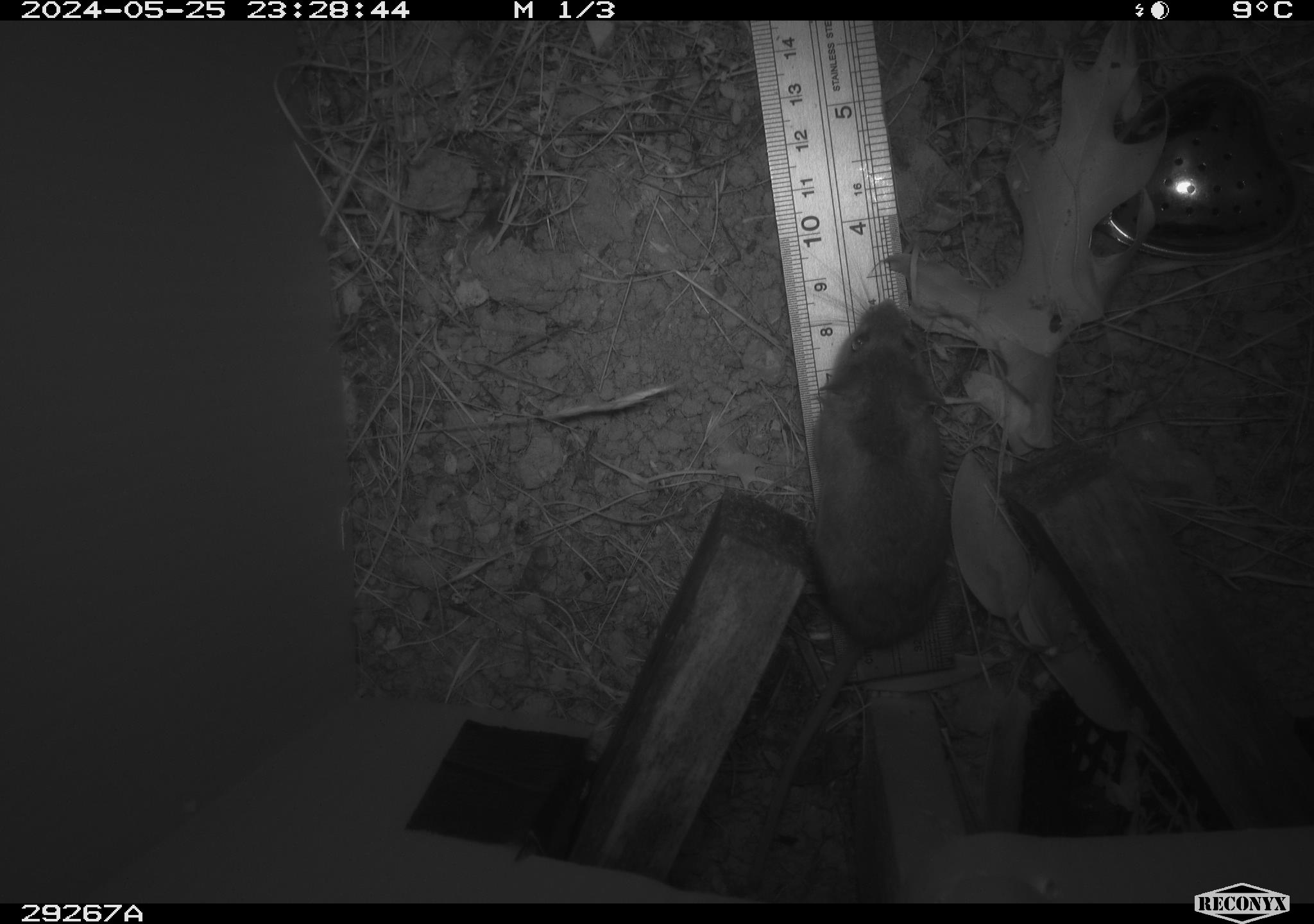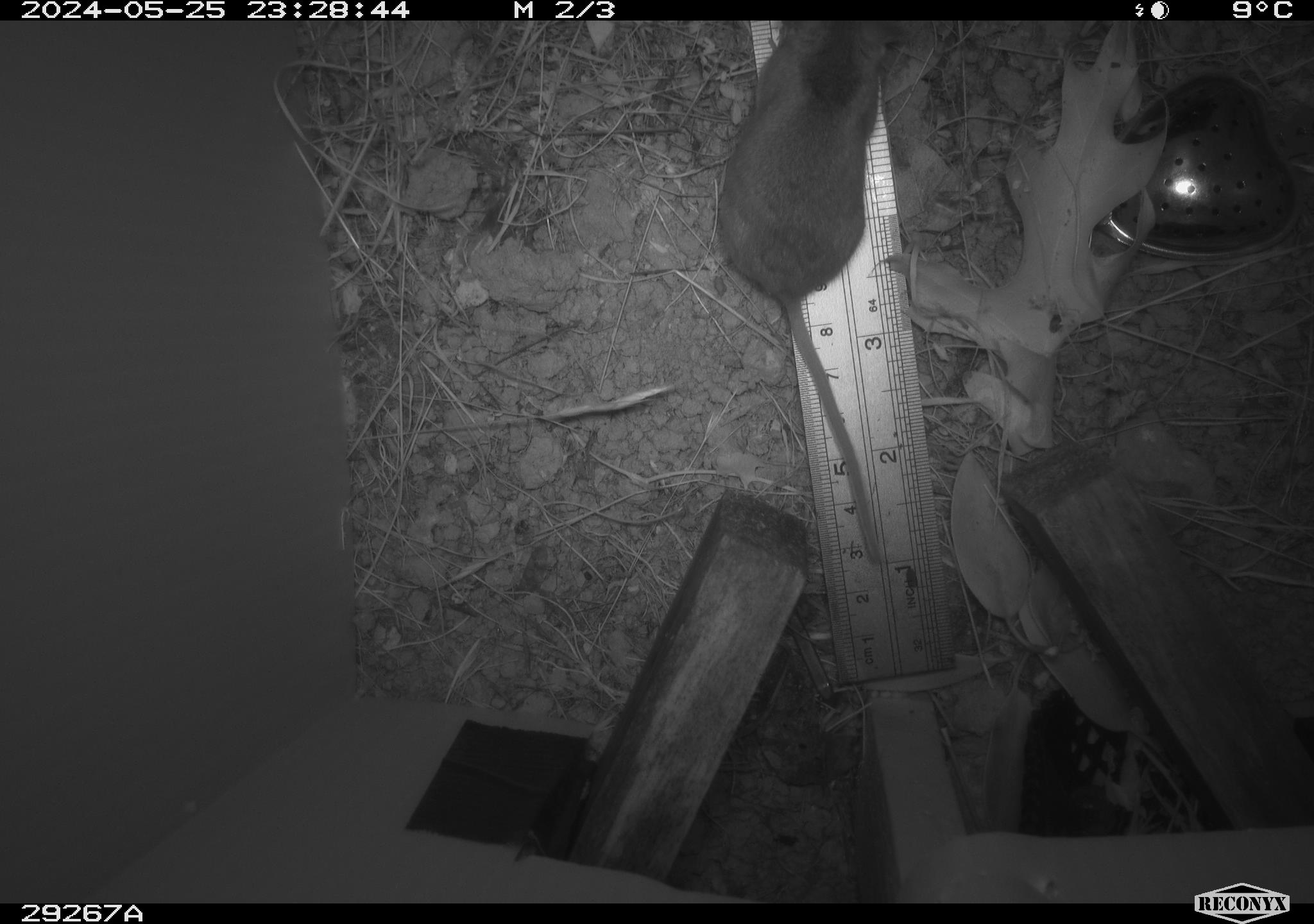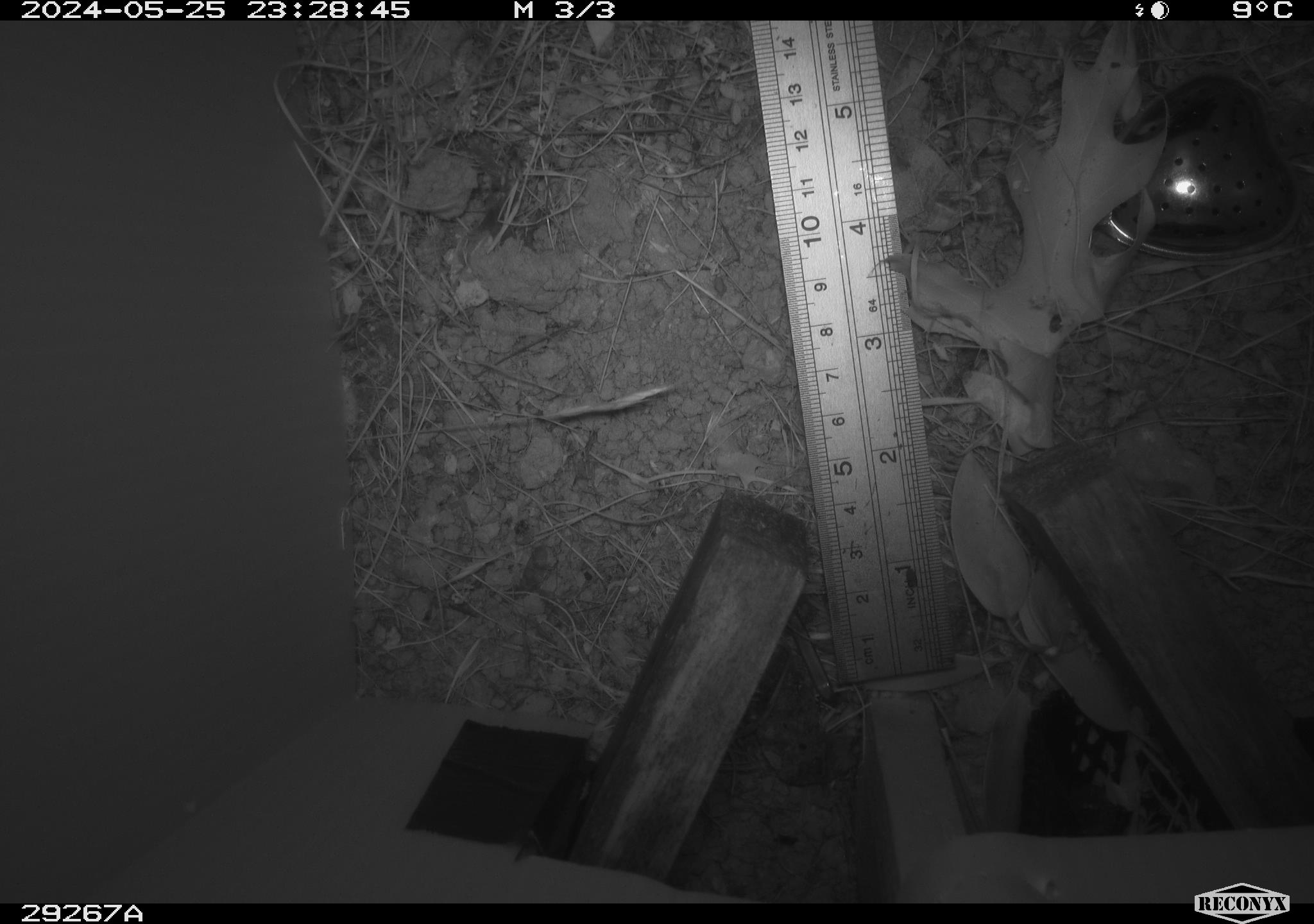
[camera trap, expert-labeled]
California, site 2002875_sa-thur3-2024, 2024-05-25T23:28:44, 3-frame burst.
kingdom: Animalia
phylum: Chordata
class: Mammalia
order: Rodentia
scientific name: Rodentia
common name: mouse species